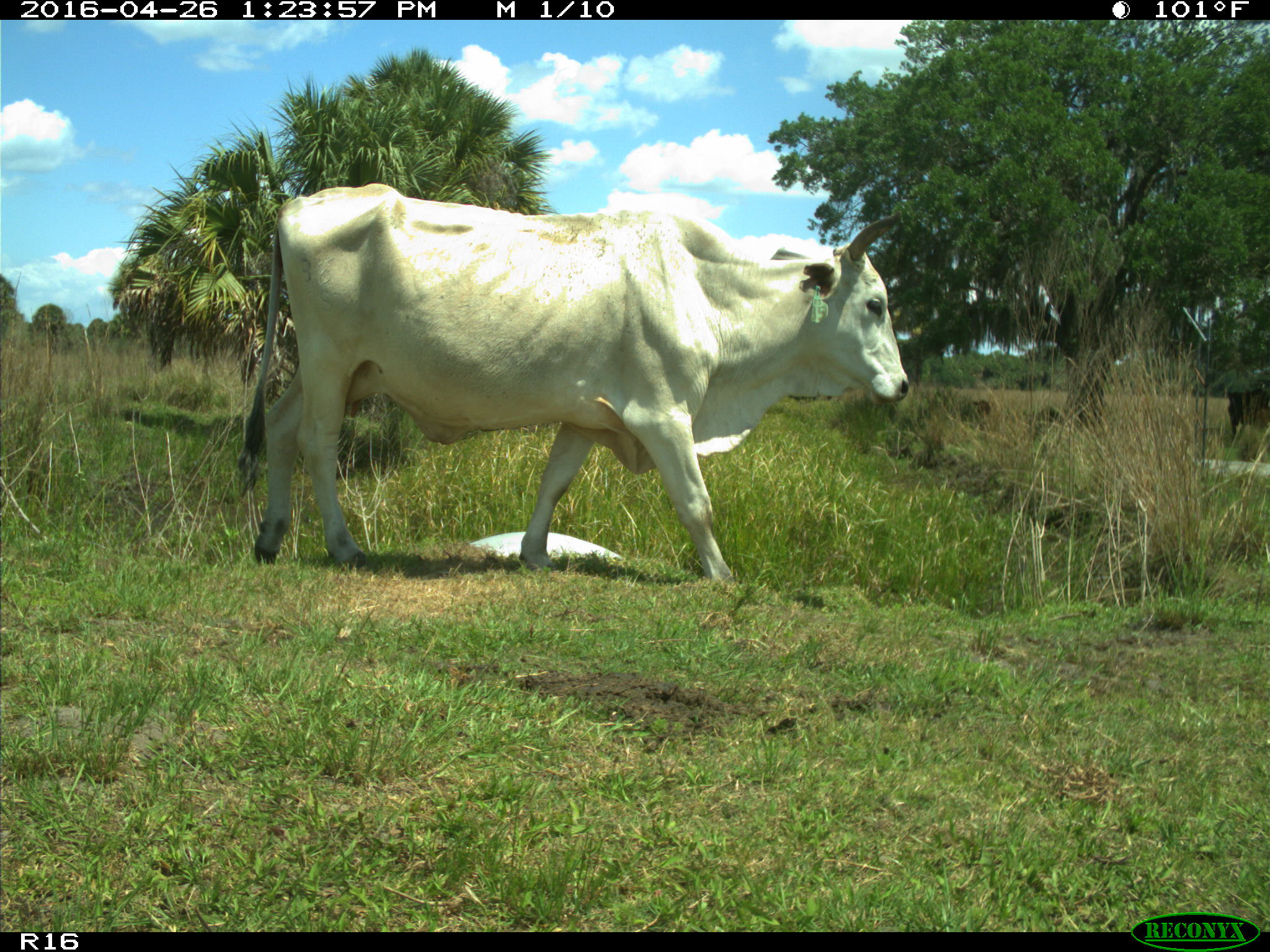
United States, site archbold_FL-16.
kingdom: Animalia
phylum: Chordata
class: Mammalia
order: Artiodactyla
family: Bovidae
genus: Bos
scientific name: Bos taurus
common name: domestic cow